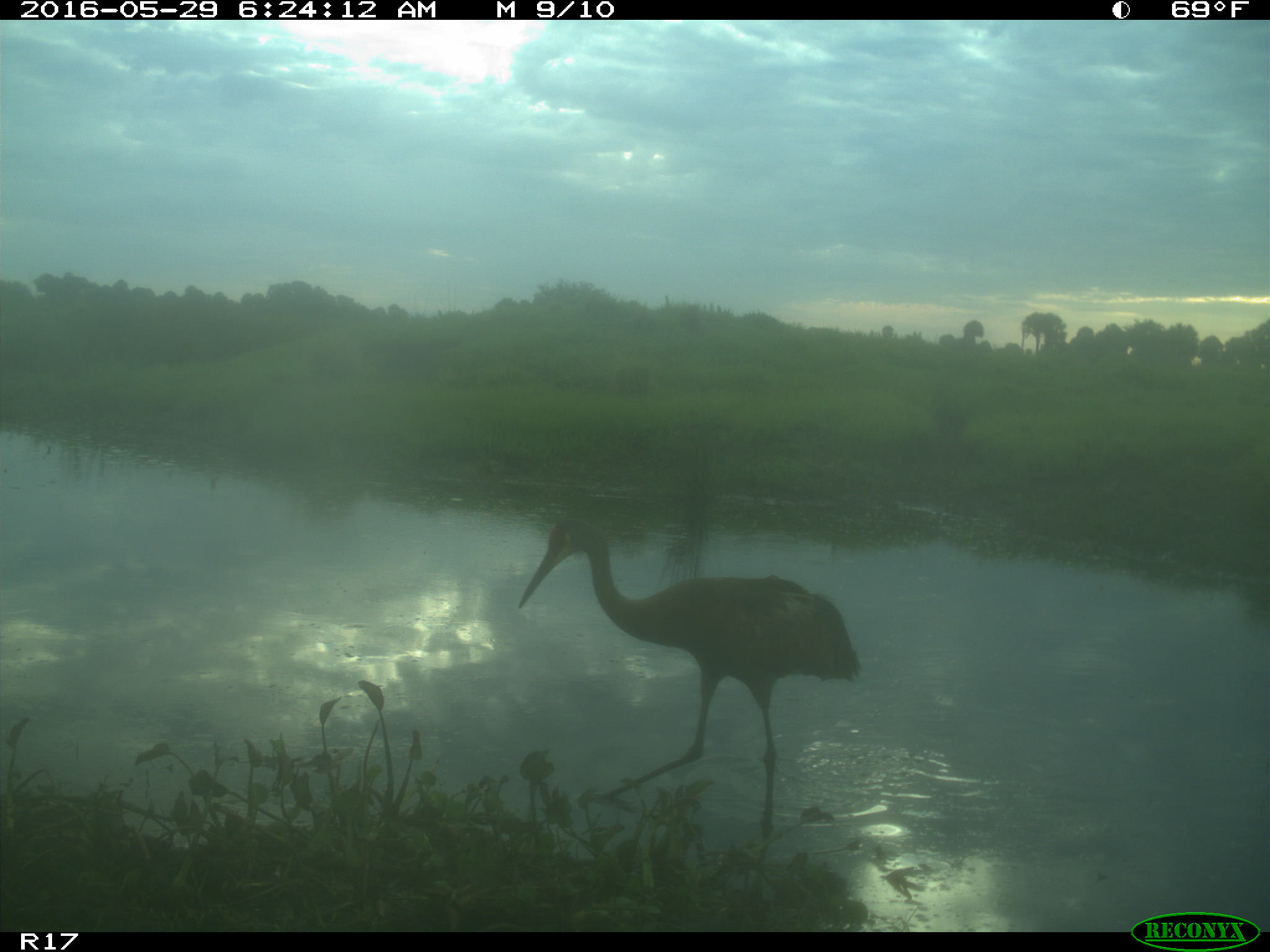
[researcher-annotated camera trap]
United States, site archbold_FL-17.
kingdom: Animalia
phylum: Chordata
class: Mammalia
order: Artiodactyla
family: Bovidae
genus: Bos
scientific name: Bos taurus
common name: domestic cow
Bos taurus (domestic cow).